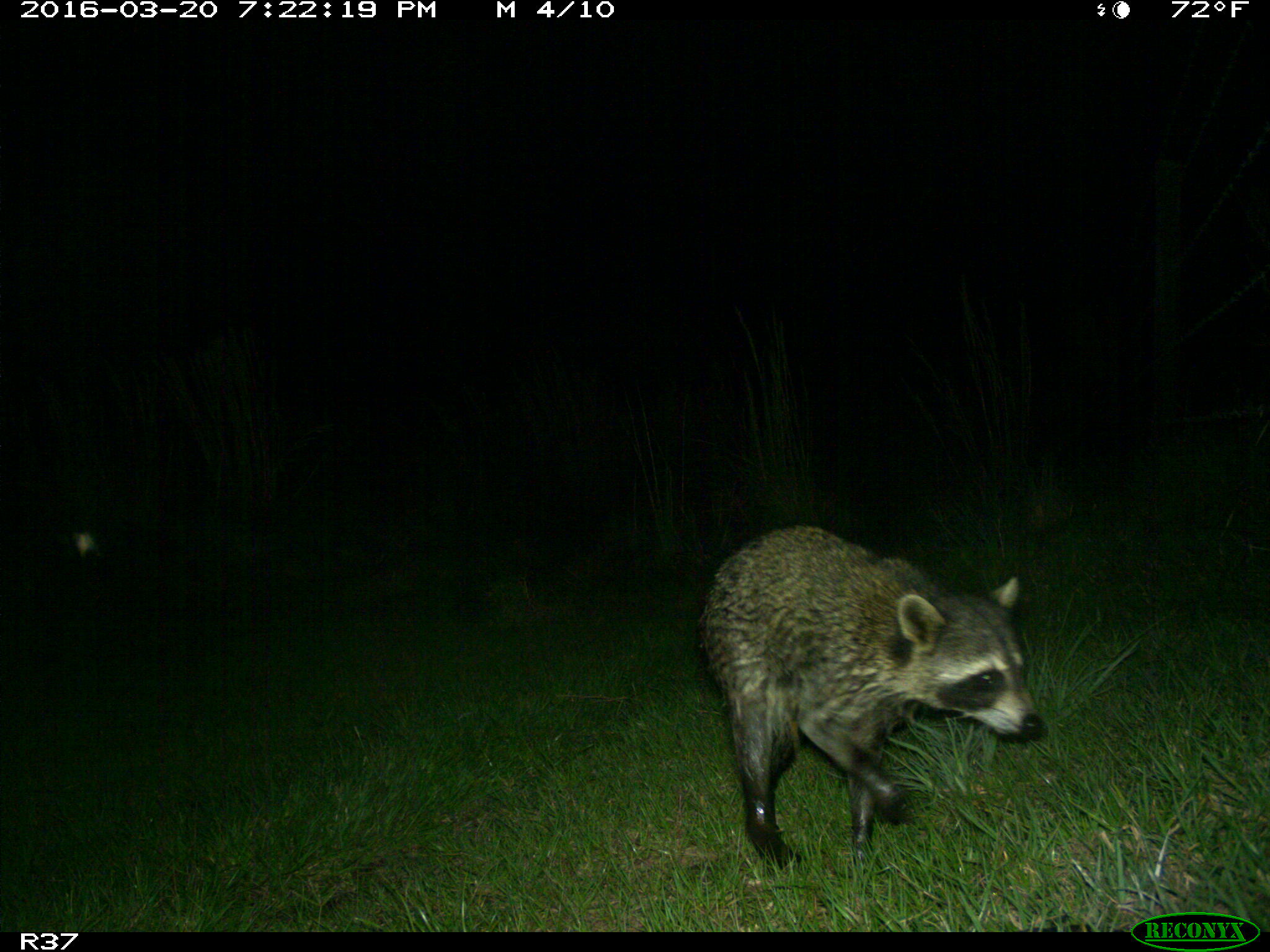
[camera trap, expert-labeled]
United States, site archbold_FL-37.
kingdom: Animalia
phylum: Chordata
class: Mammalia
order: Carnivora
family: Procyonidae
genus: Procyon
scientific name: Procyon lotor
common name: common raccoon